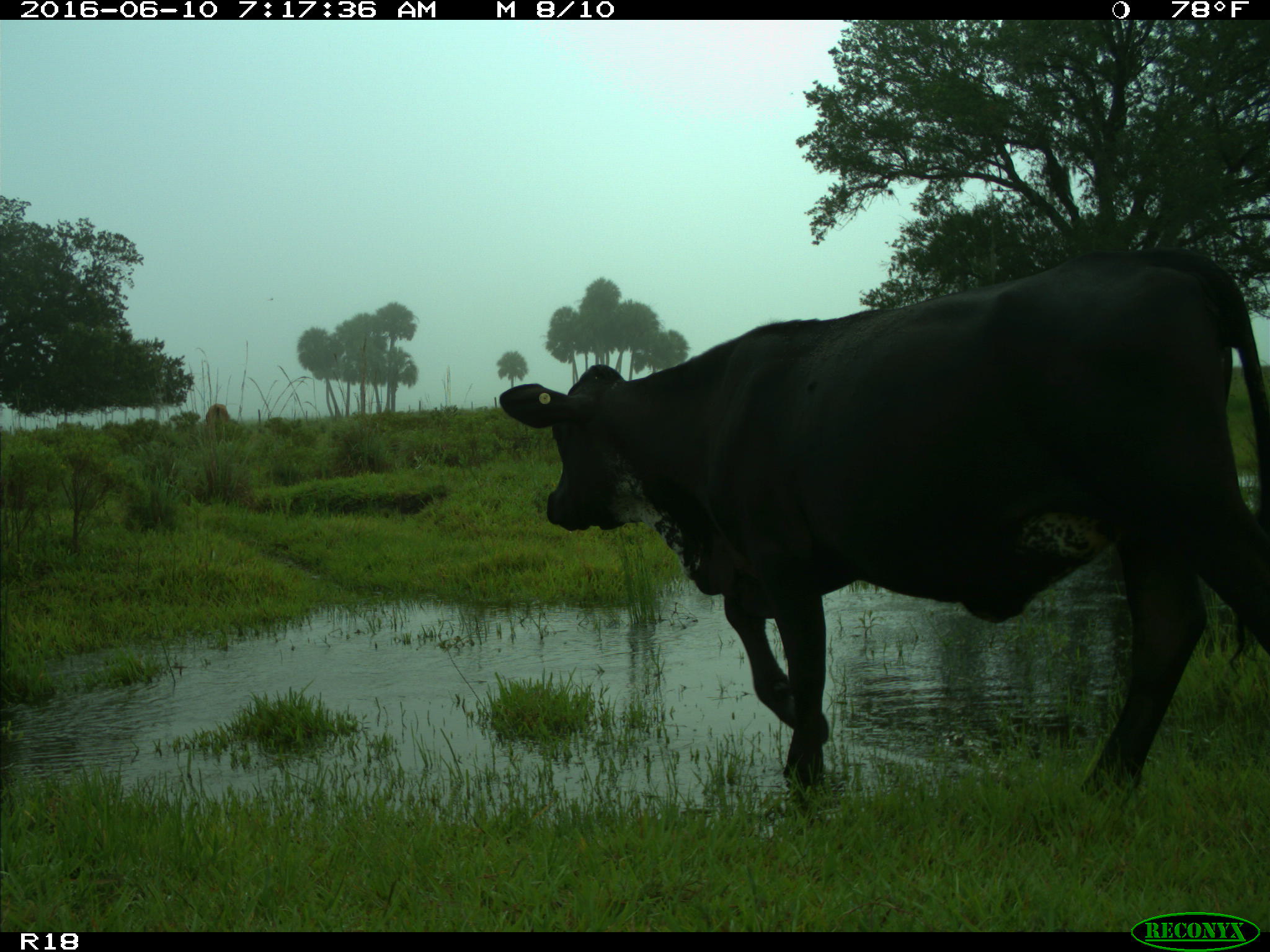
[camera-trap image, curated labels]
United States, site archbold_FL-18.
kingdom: Animalia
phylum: Chordata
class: Mammalia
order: Artiodactyla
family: Bovidae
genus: Bos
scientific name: Bos taurus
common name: domestic cow